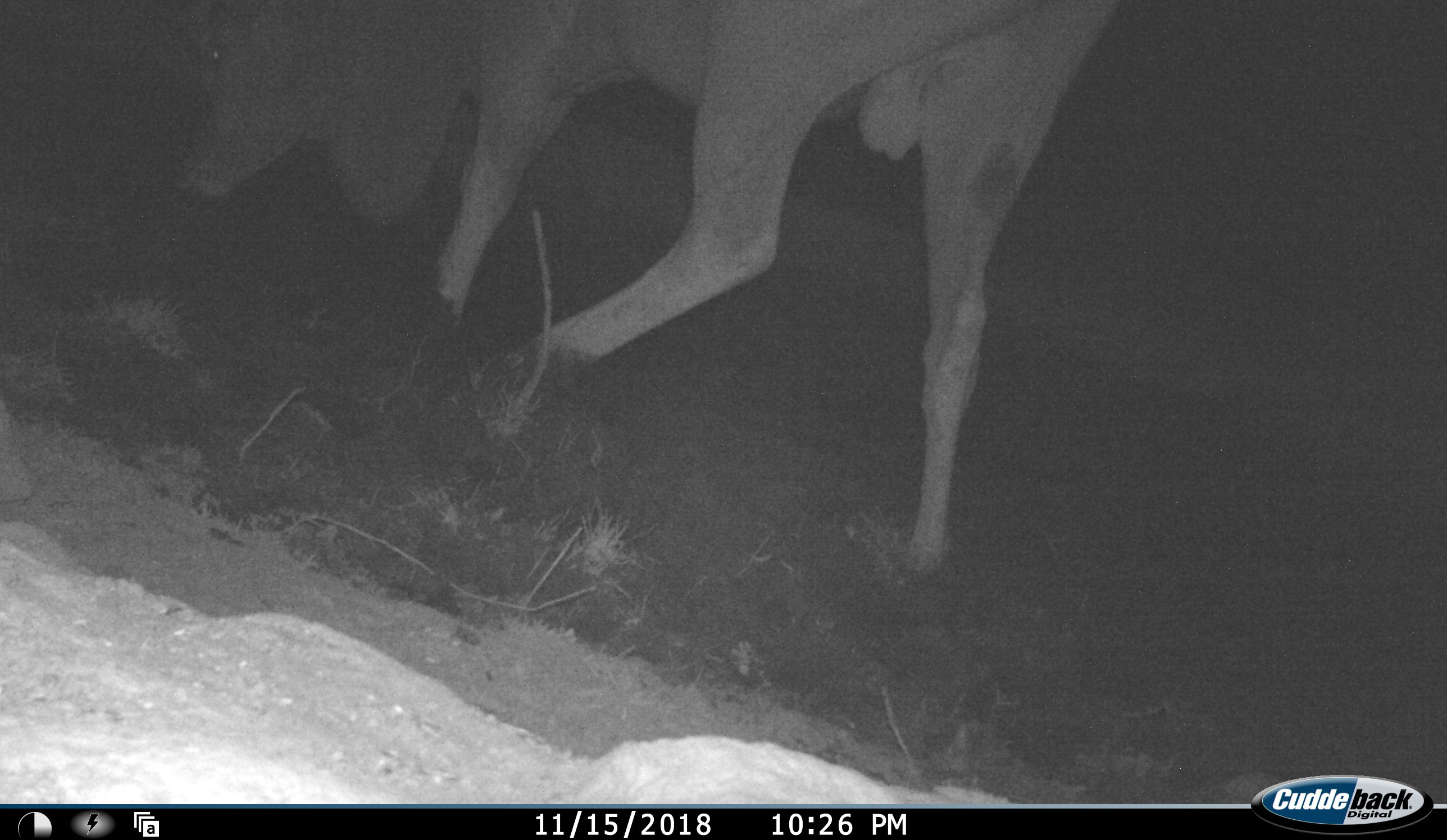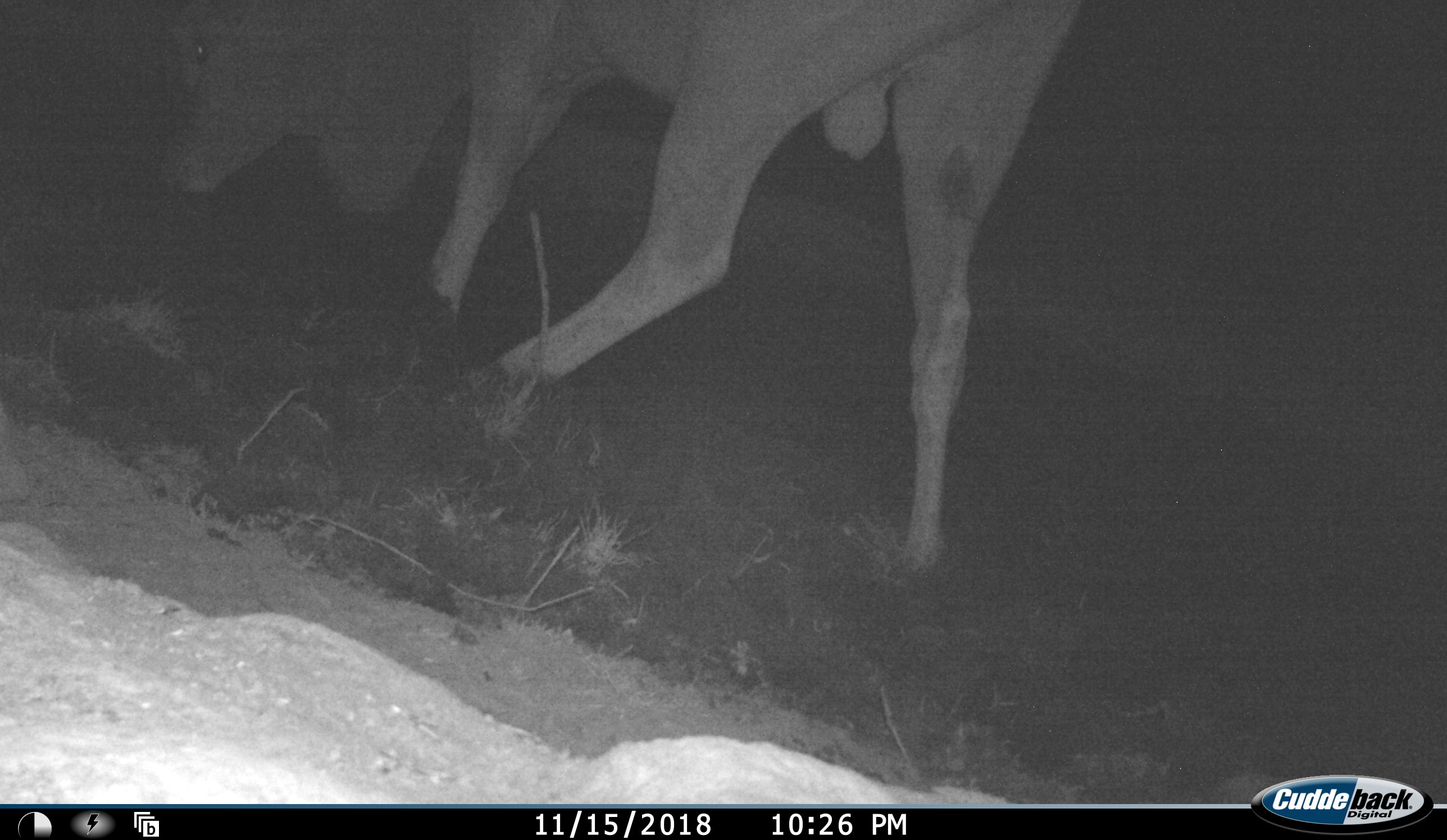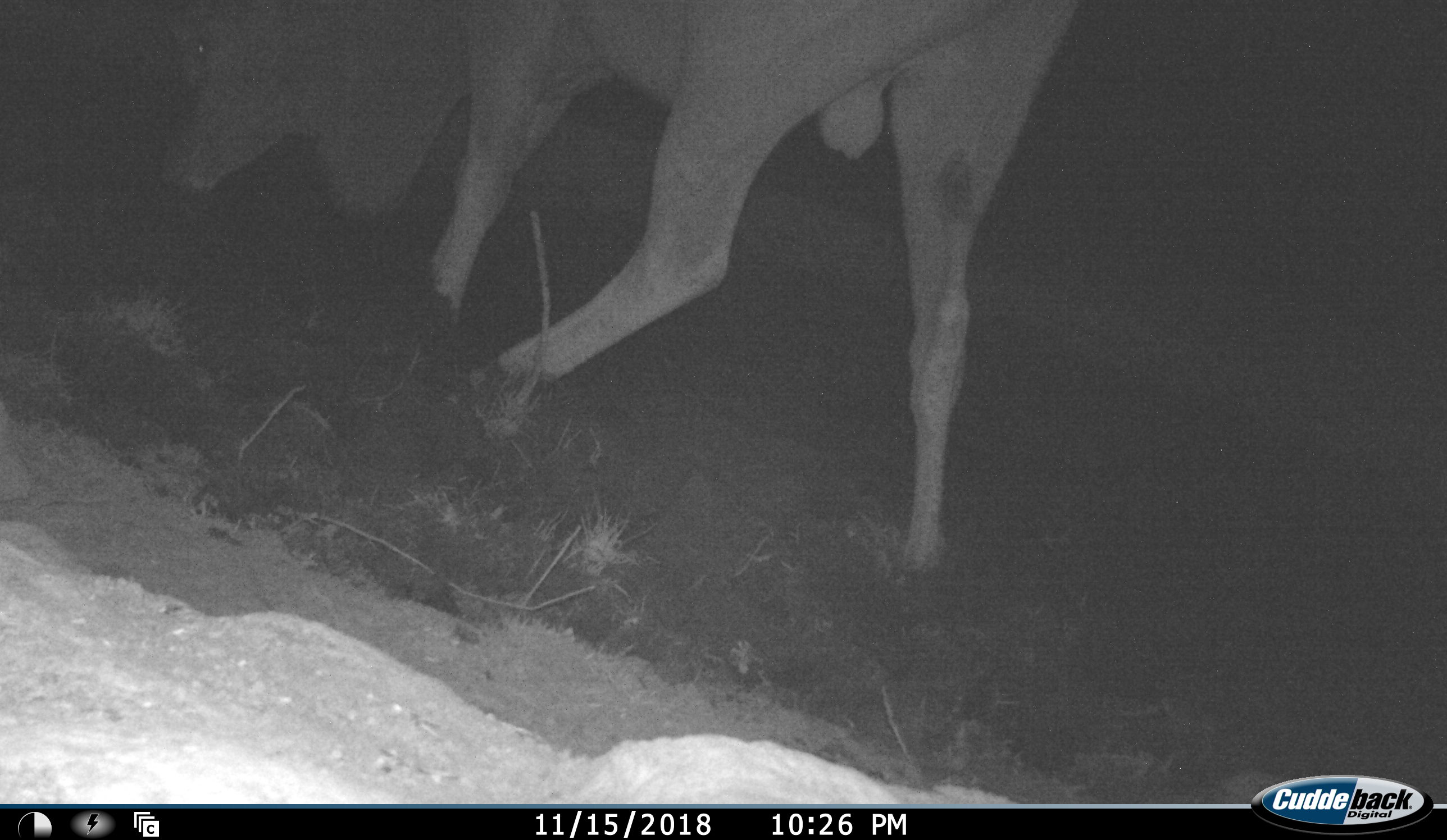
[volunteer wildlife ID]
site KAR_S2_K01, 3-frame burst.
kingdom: Animalia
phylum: Chordata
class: Mammalia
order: Artiodactyla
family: Bovidae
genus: Tragelaphus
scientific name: Tragelaphus oryx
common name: eland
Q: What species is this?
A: Eland (Tragelaphus oryx).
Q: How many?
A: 1.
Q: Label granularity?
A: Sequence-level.